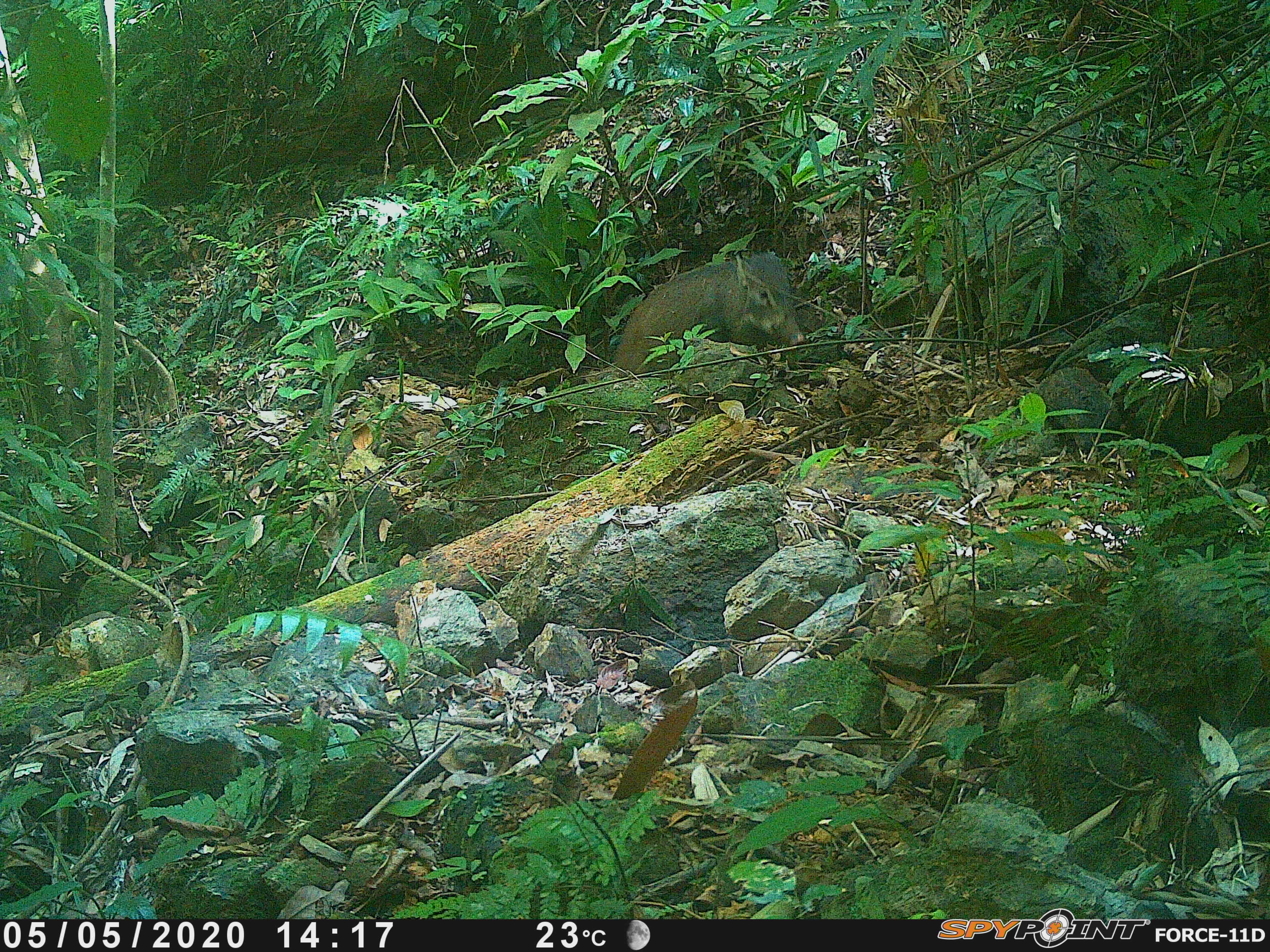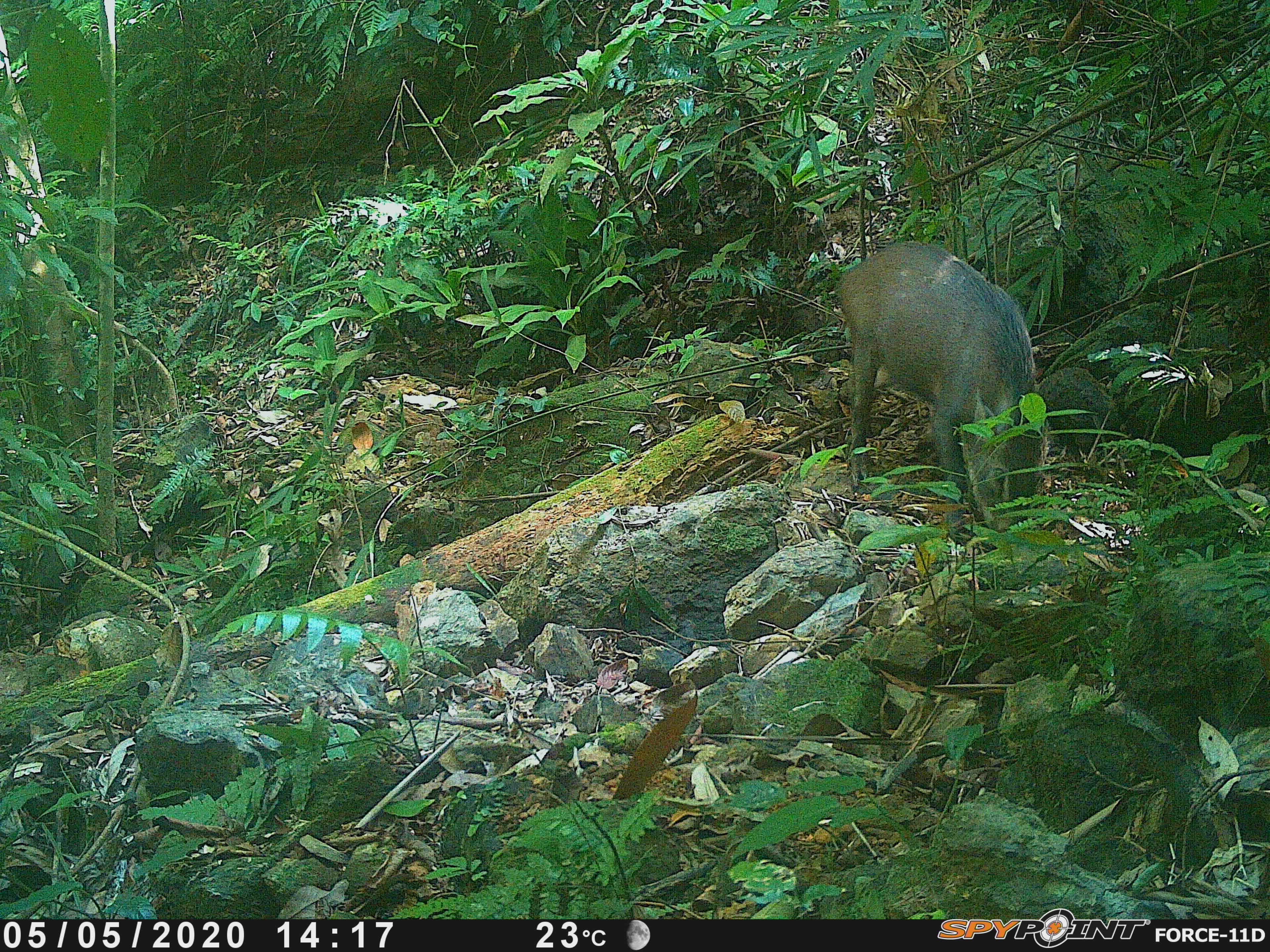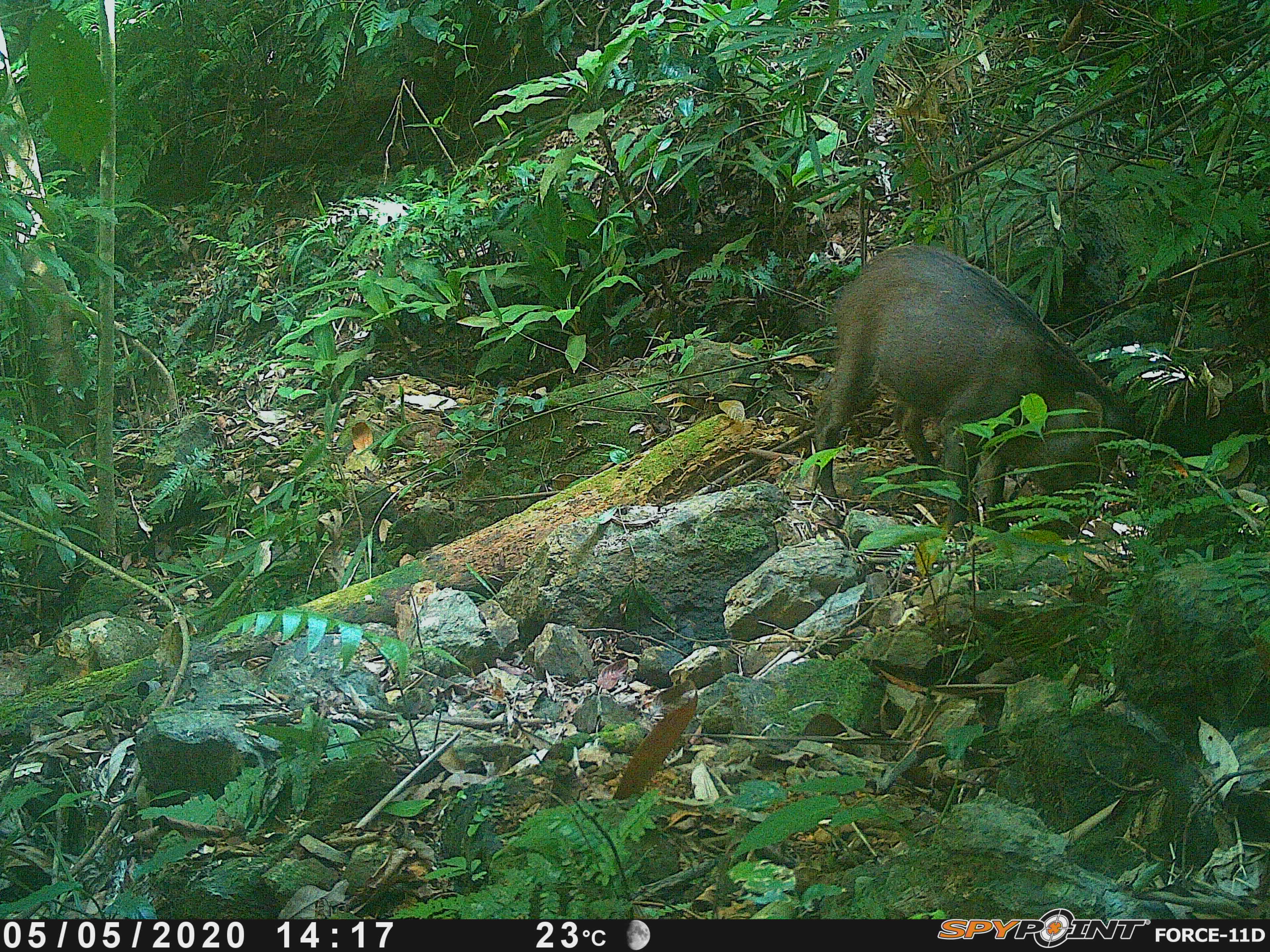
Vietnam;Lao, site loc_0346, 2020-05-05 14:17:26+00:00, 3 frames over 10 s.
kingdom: Animalia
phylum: Chordata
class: Mammalia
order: Artiodactyla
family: Suidae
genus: Sus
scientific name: Sus scrofa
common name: eurasian wild pig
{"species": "eurasian wild pig (Sus scrofa)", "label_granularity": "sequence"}